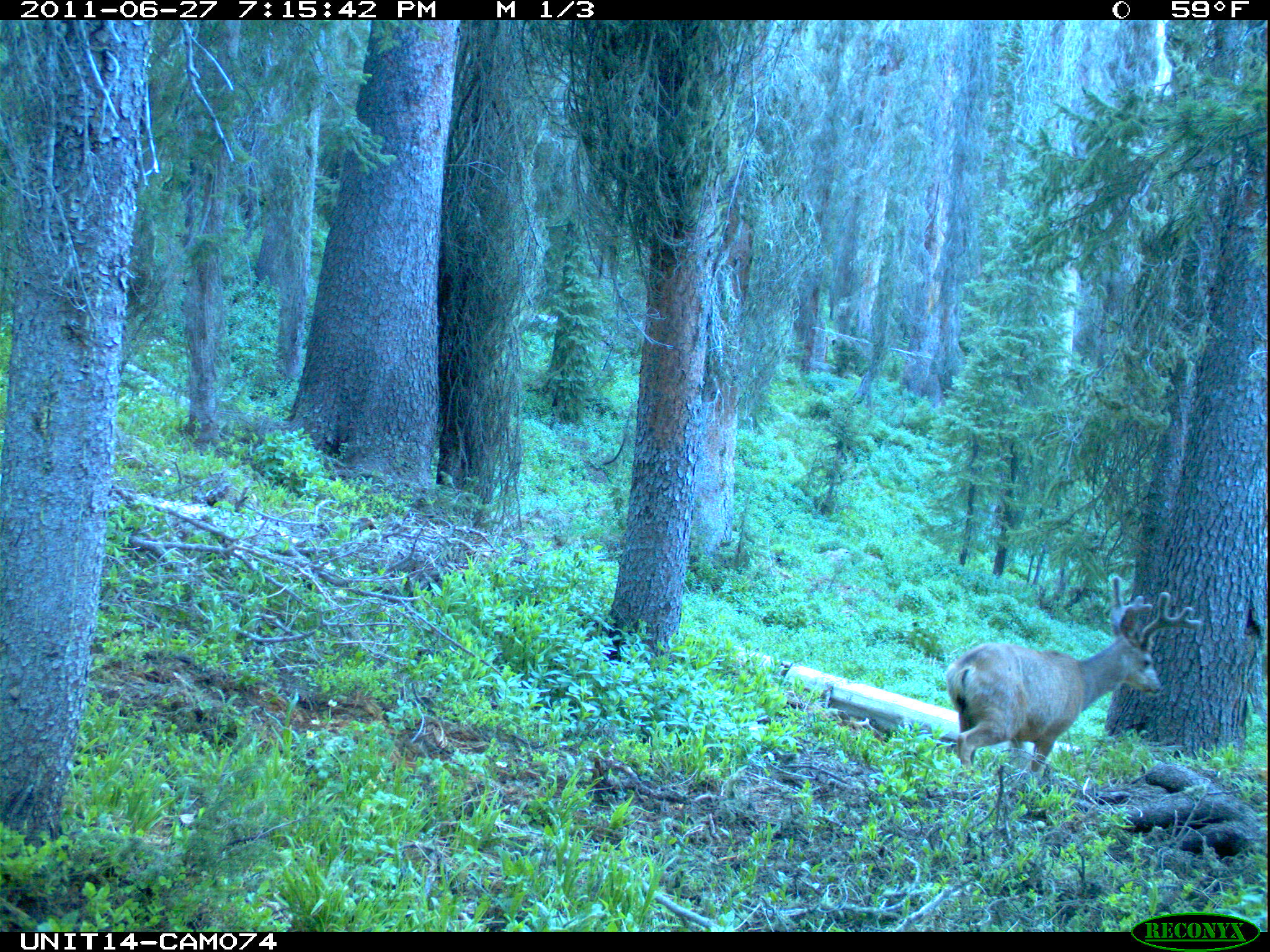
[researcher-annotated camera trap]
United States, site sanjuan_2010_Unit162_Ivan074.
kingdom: Animalia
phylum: Chordata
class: Mammalia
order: Artiodactyla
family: Cervidae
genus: Odocoileus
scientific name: Odocoileus hemionus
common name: mule deer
Odocoileus hemionus (mule deer).